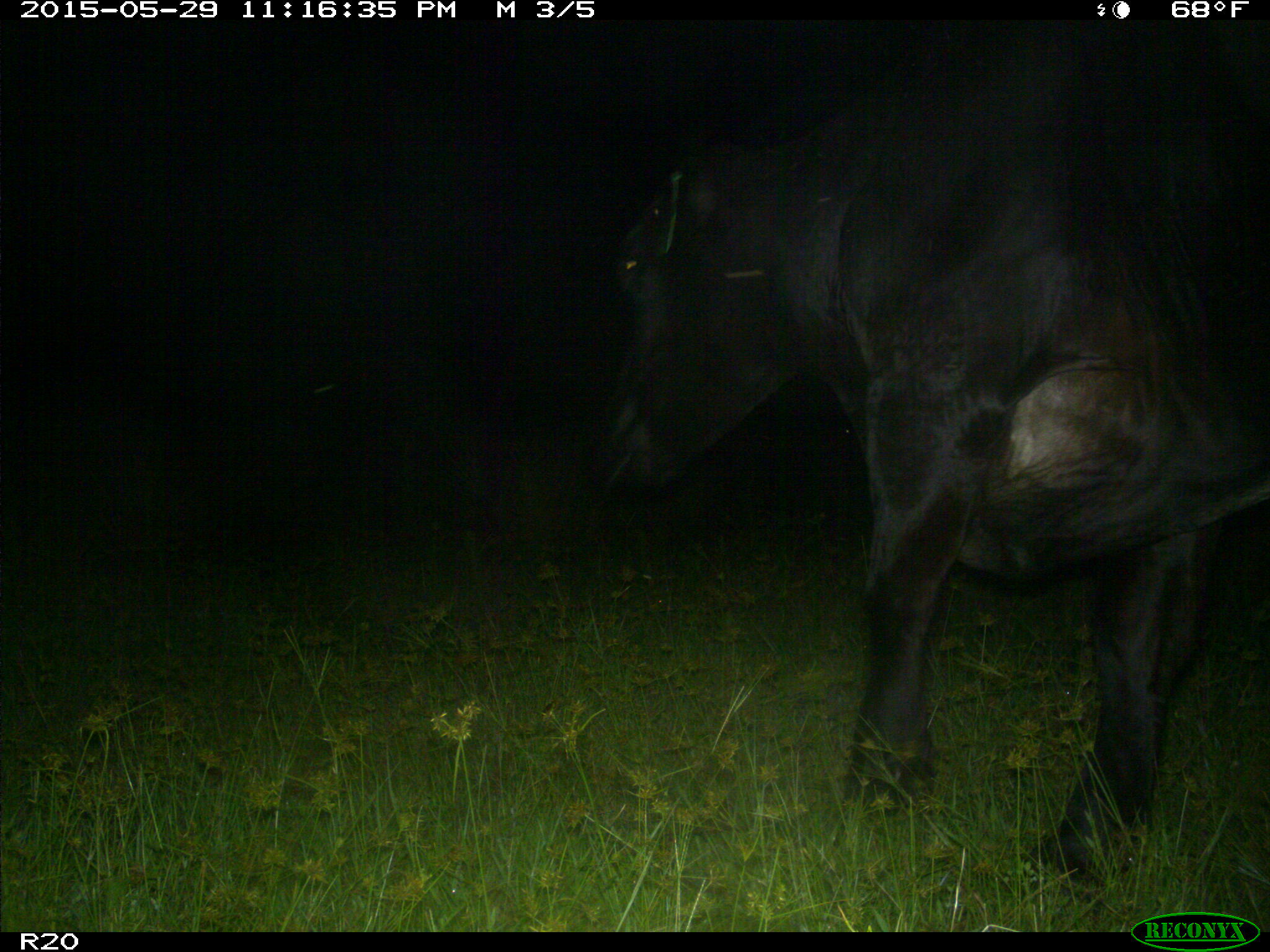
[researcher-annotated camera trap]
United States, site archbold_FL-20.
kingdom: Animalia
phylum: Chordata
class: Mammalia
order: Artiodactyla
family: Bovidae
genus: Bos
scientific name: Bos taurus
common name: domestic cow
Bos taurus (domestic cow).